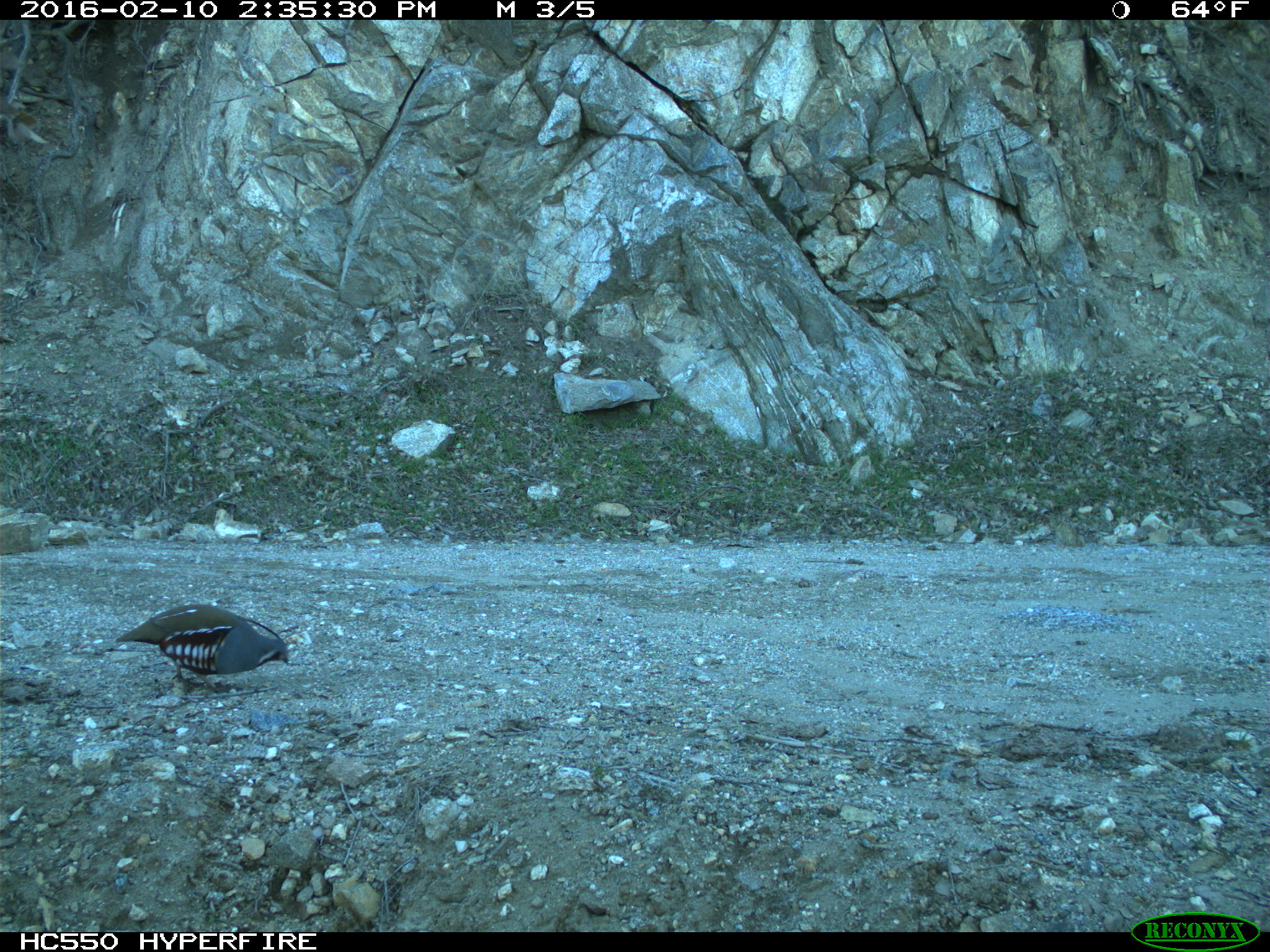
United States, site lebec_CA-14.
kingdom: Animalia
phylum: Chordata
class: Aves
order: Galliformes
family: Odontophoridae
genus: Callipepla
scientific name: Callipepla californica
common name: california quail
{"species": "Callipepla californica (california quail)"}